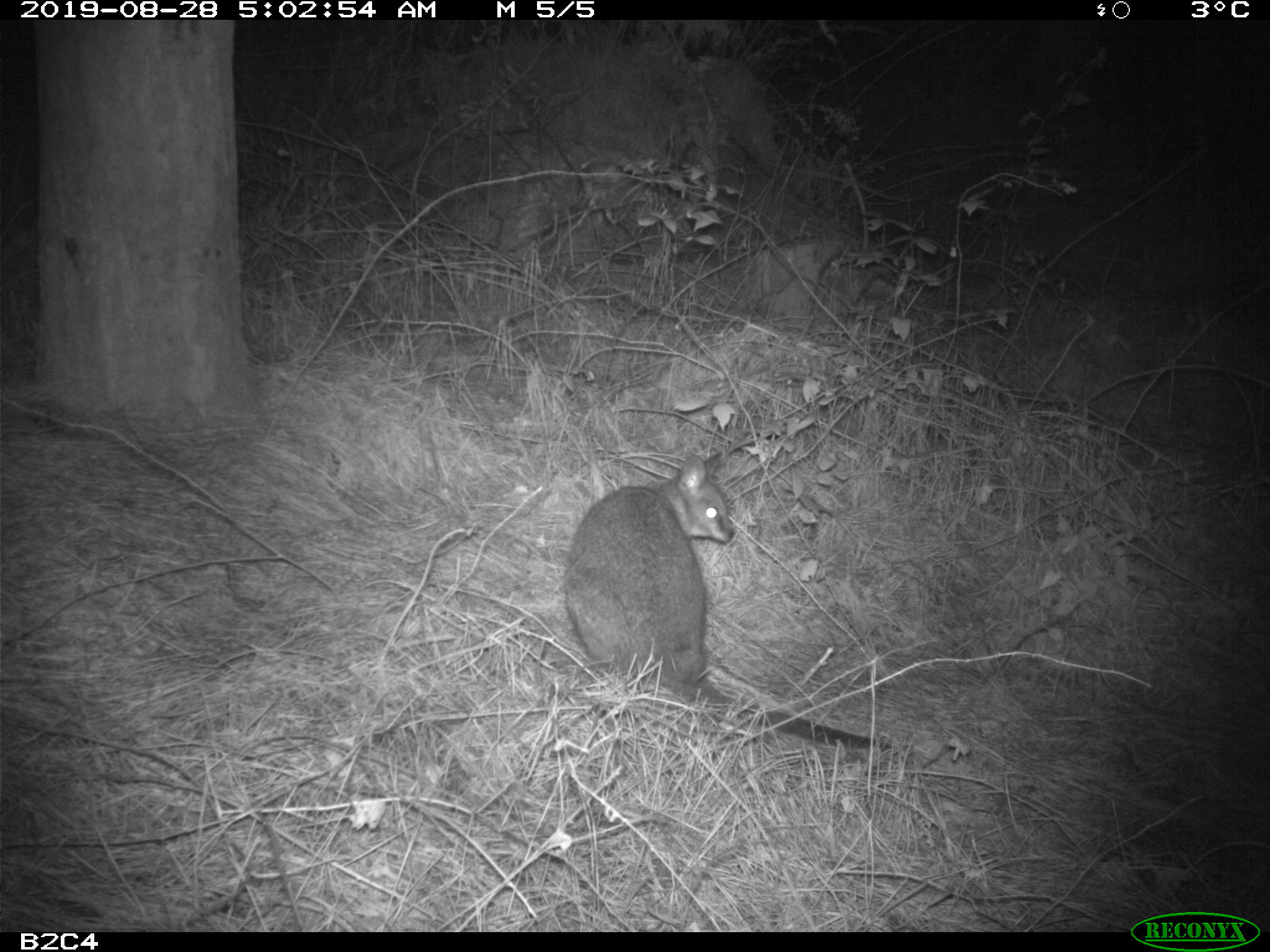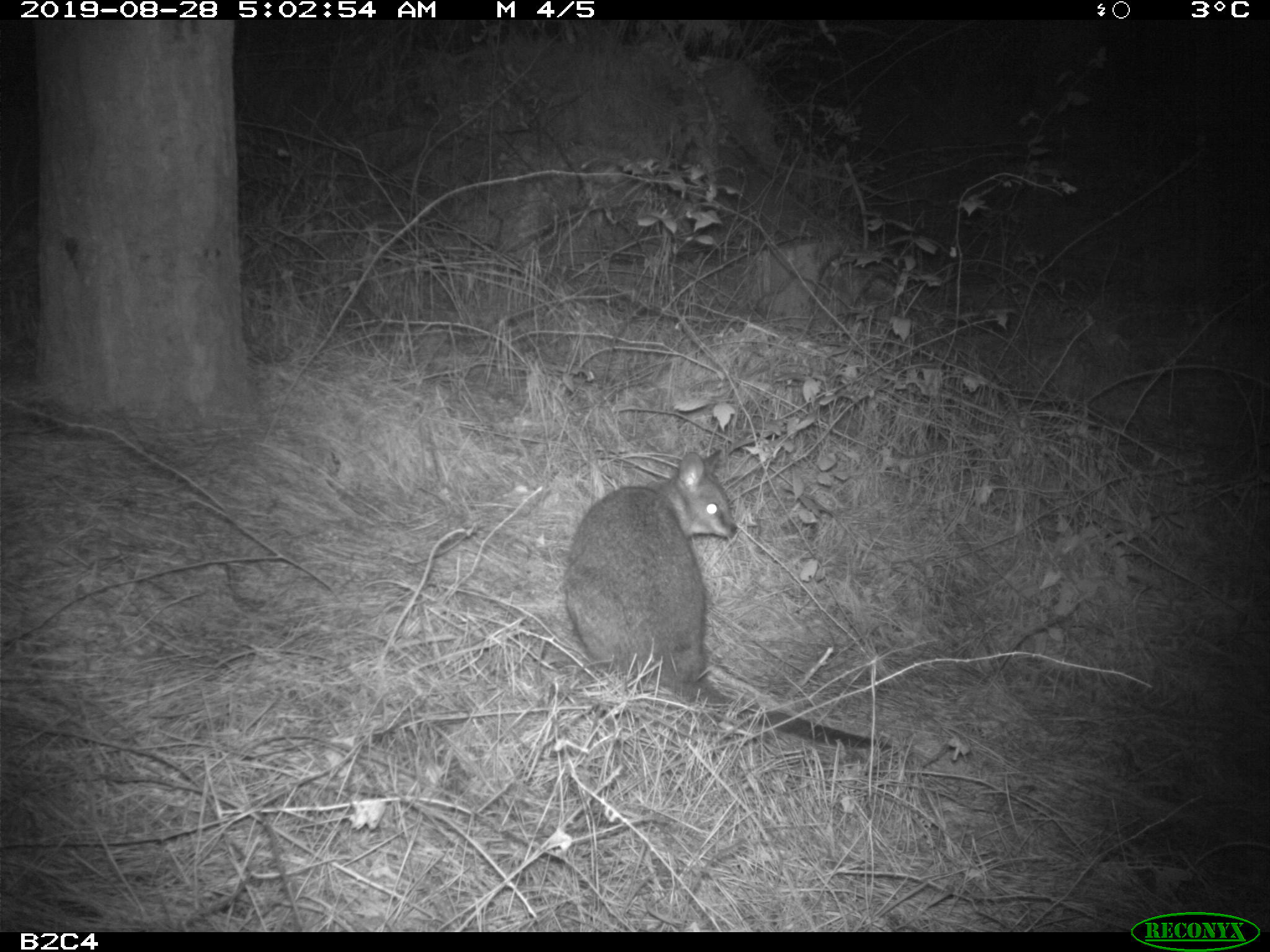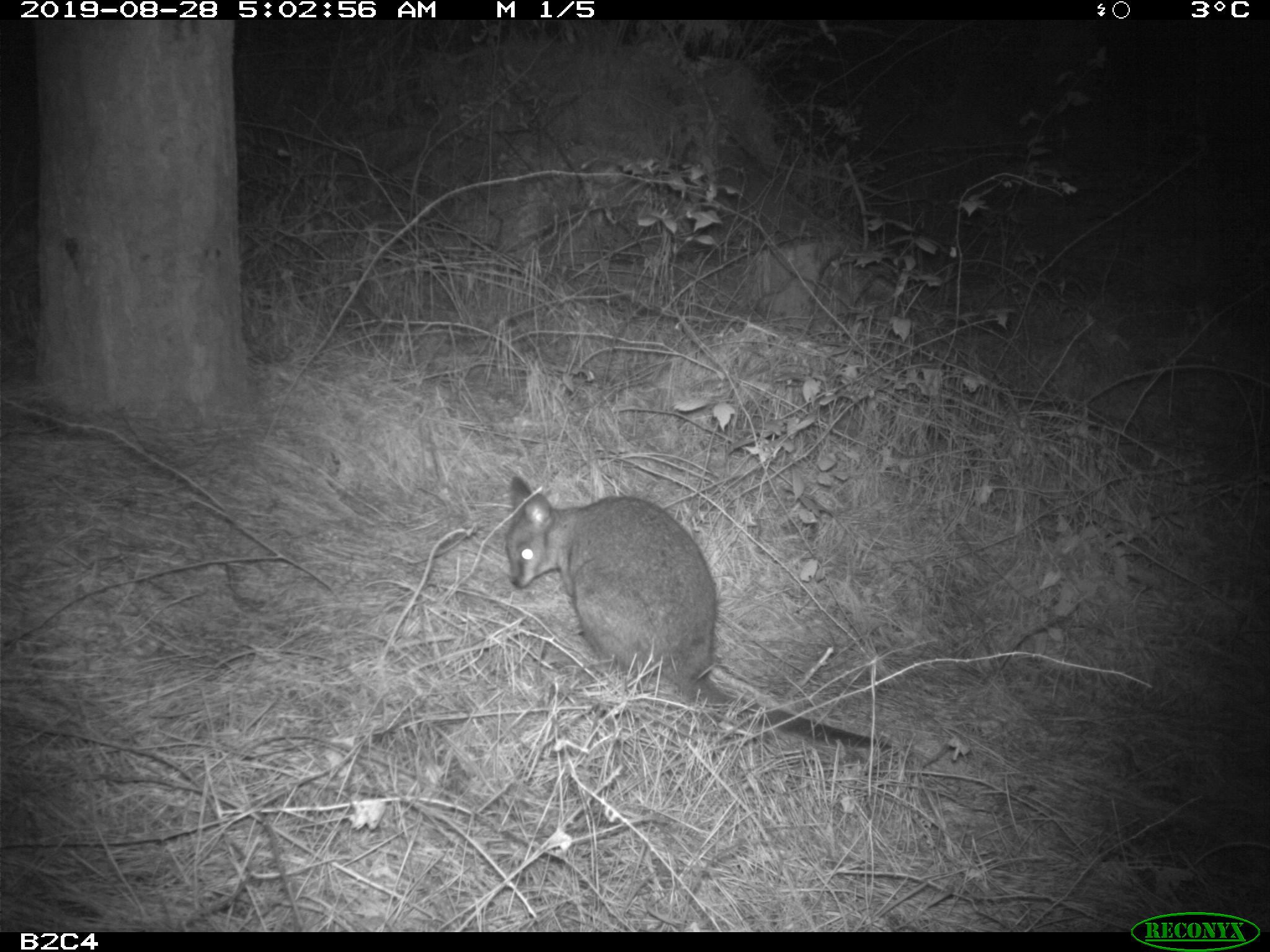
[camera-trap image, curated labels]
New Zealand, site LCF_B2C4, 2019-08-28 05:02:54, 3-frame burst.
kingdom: Animalia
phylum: Chordata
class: Mammalia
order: Diprotodontia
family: Macropodidae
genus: Notamacropus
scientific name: Notamacropus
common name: wallaby